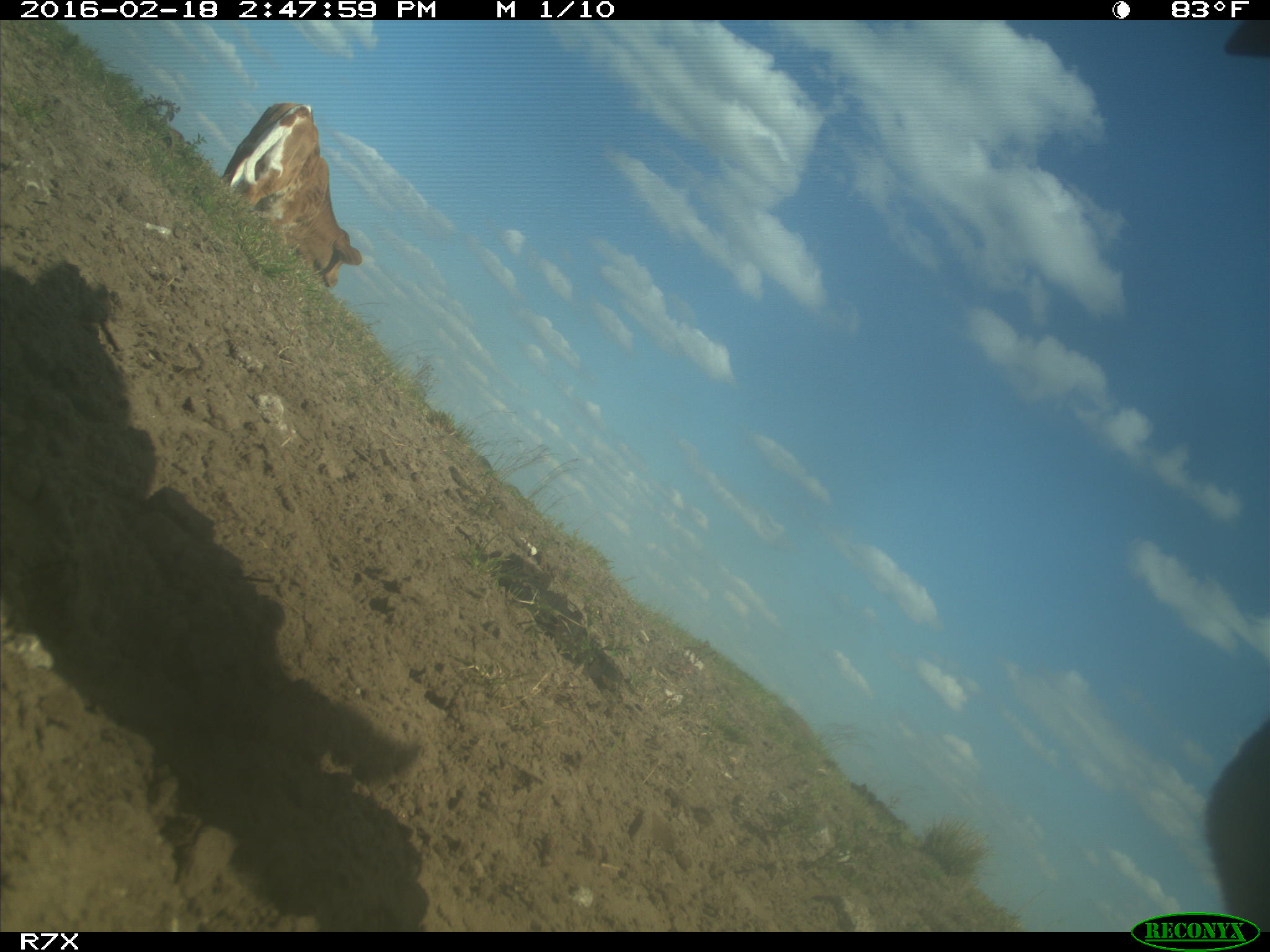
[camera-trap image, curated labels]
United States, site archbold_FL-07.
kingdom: Animalia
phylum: Chordata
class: Mammalia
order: Artiodactyla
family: Bovidae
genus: Bos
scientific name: Bos taurus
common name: domestic cow